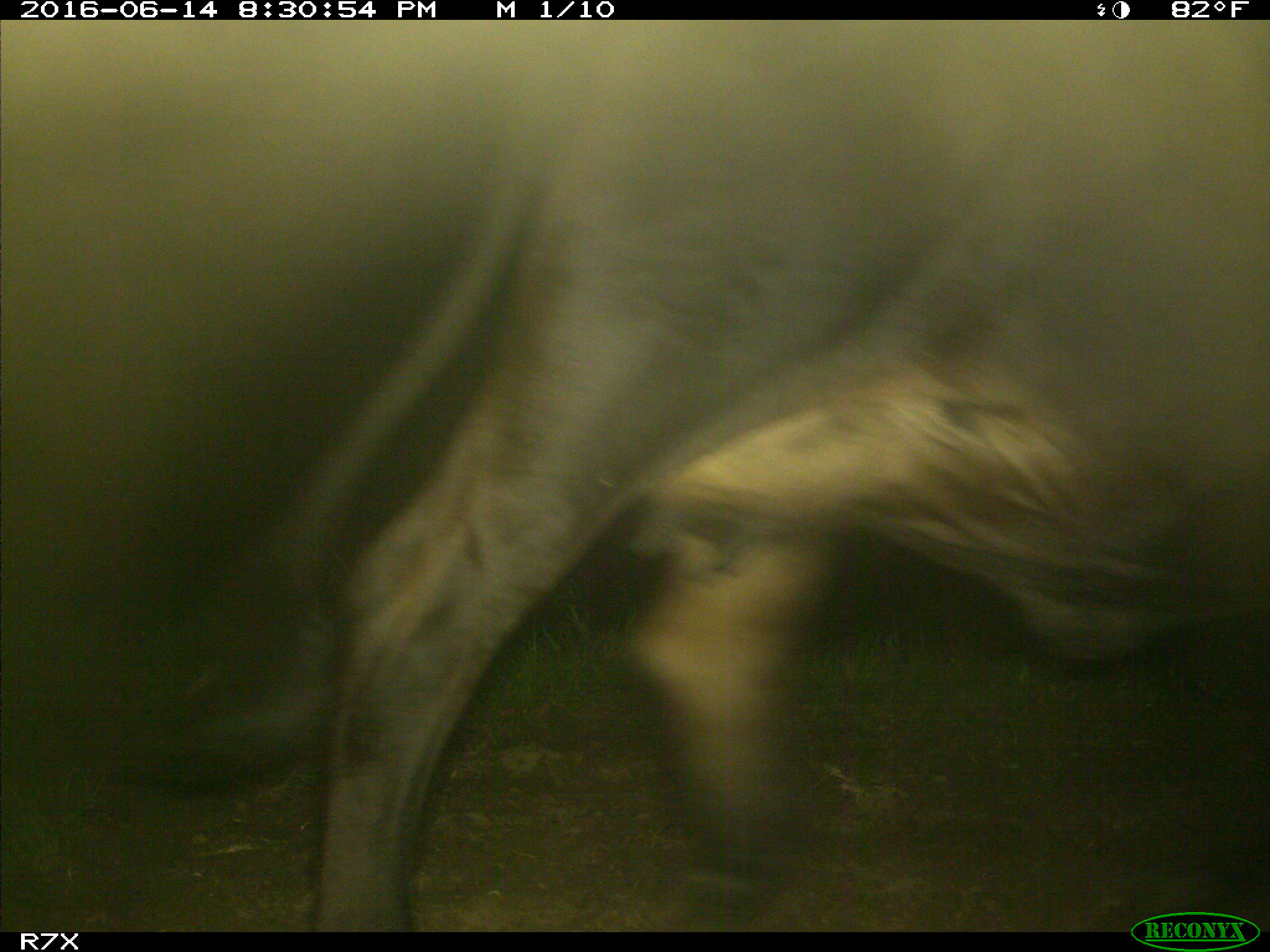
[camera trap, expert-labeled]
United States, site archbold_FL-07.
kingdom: Animalia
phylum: Chordata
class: Mammalia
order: Artiodactyla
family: Bovidae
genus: Bos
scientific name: Bos taurus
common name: domestic cow